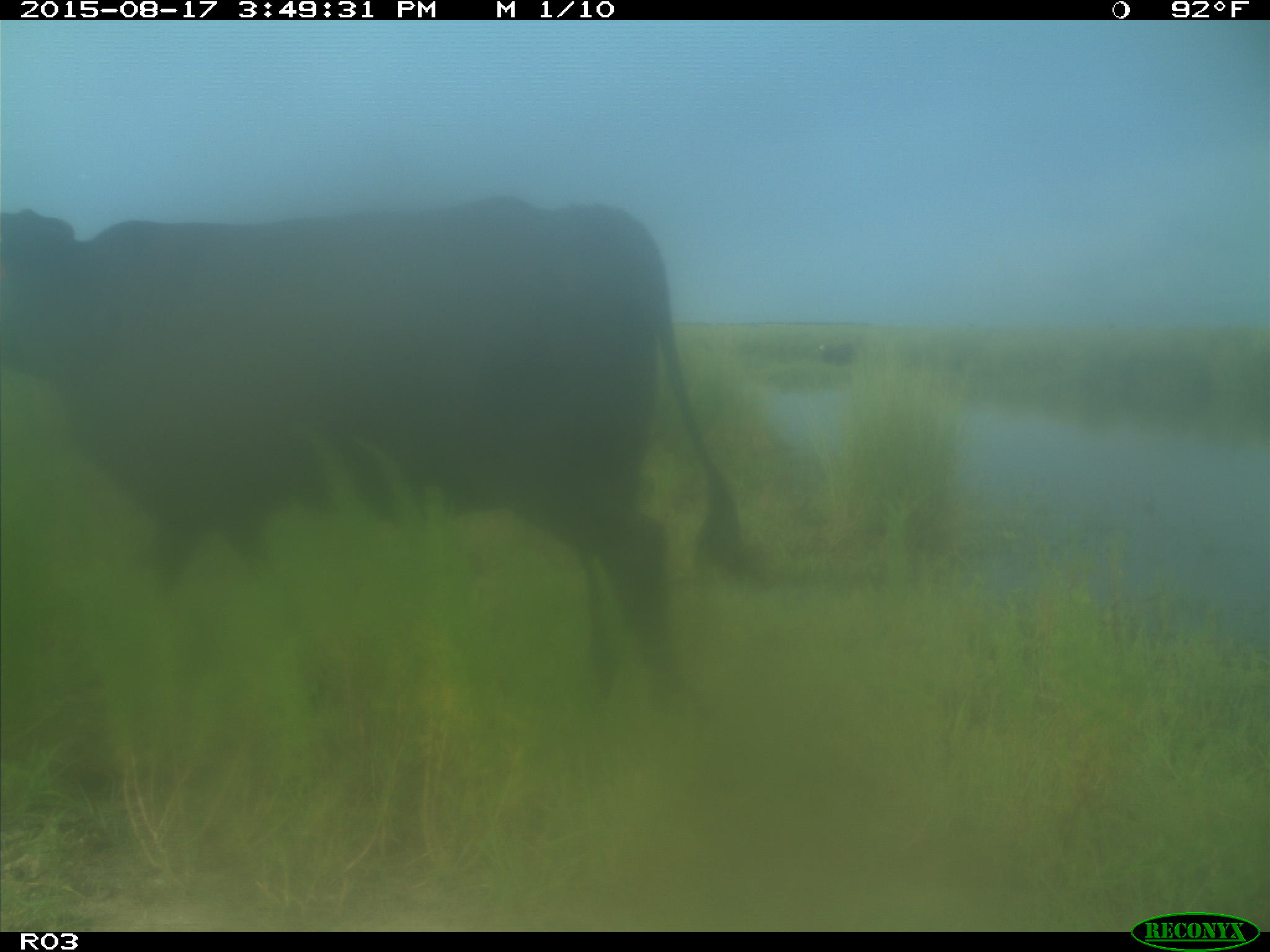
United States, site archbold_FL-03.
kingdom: Animalia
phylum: Chordata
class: Mammalia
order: Artiodactyla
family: Bovidae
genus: Bos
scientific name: Bos taurus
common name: domestic cow